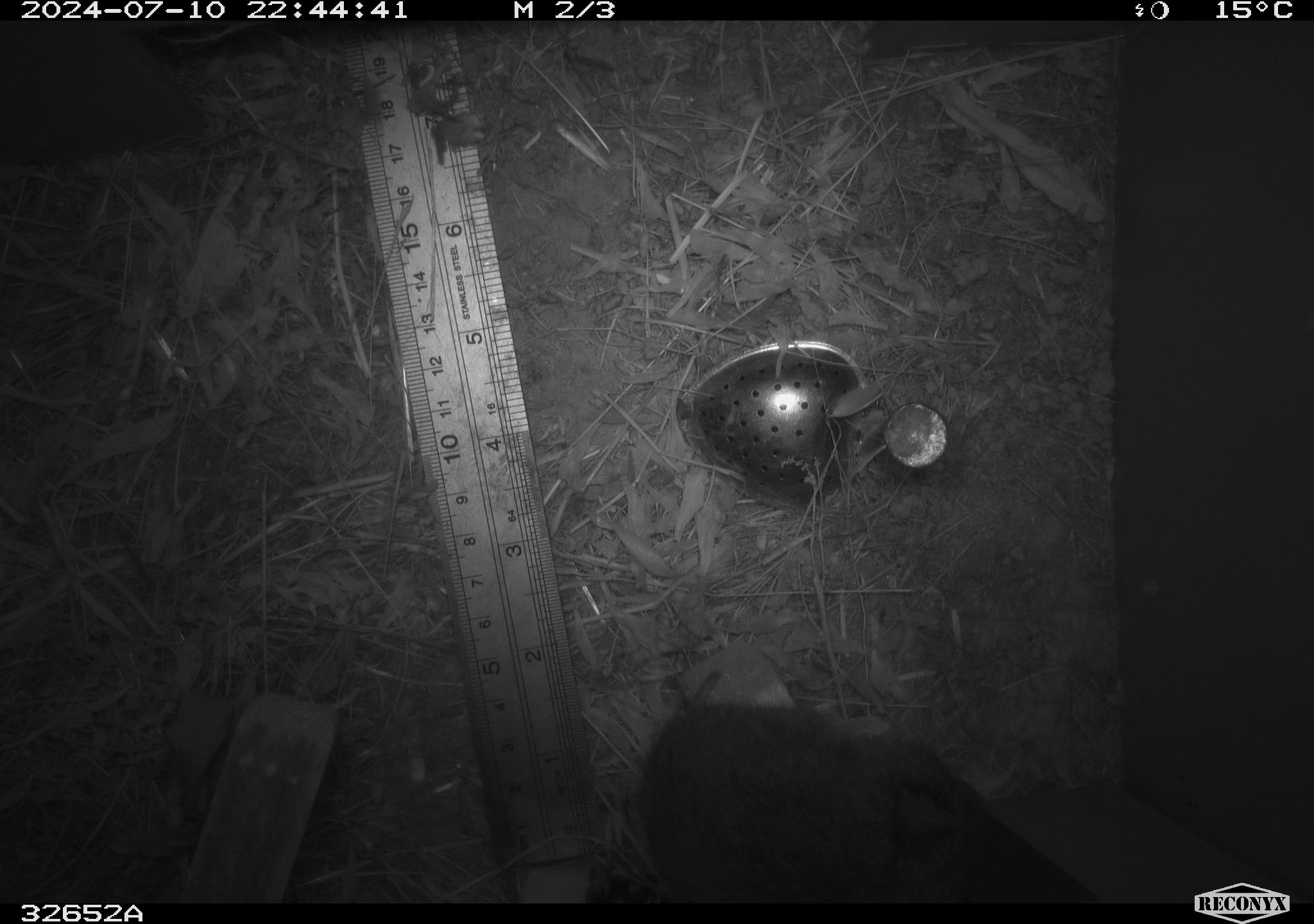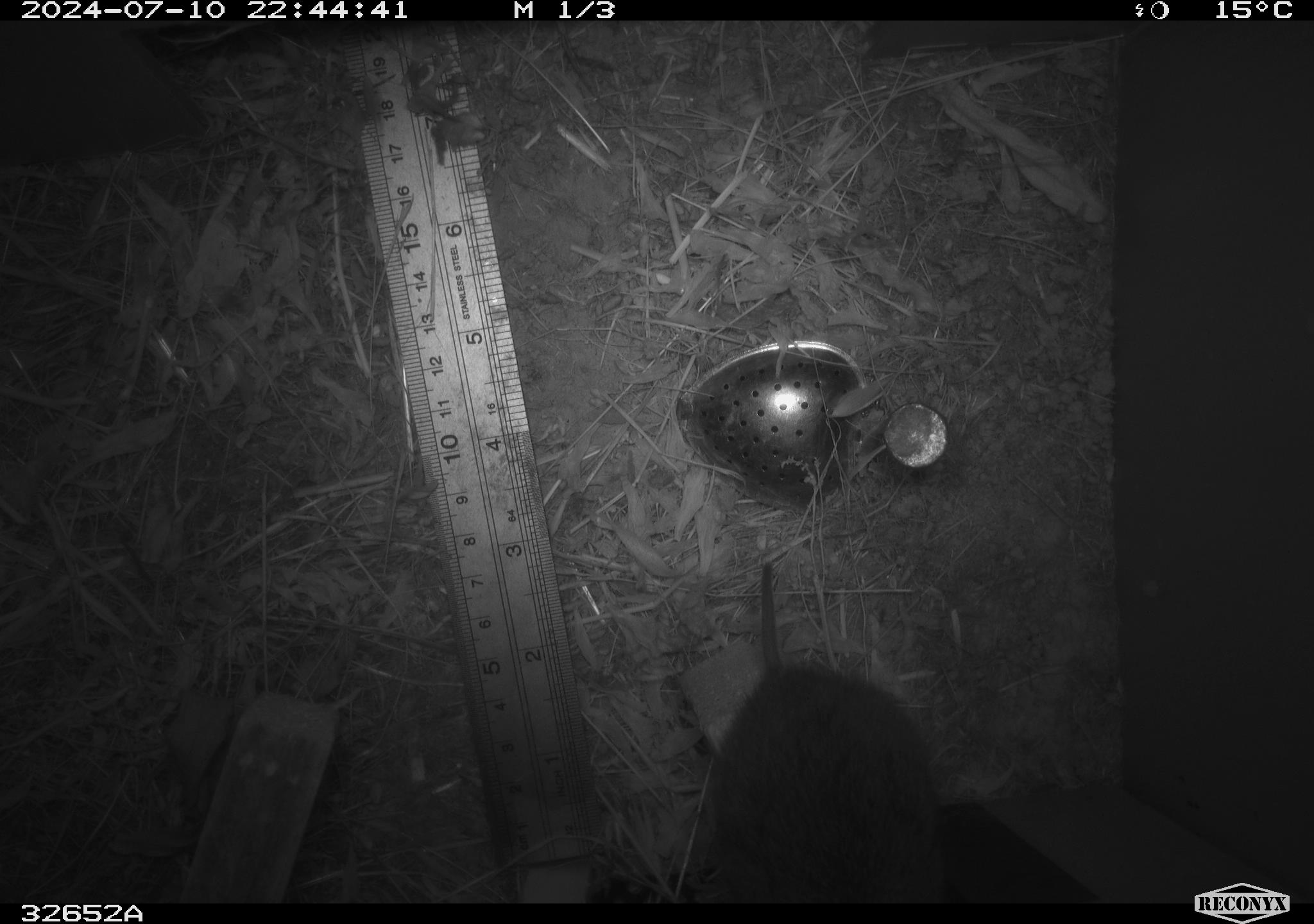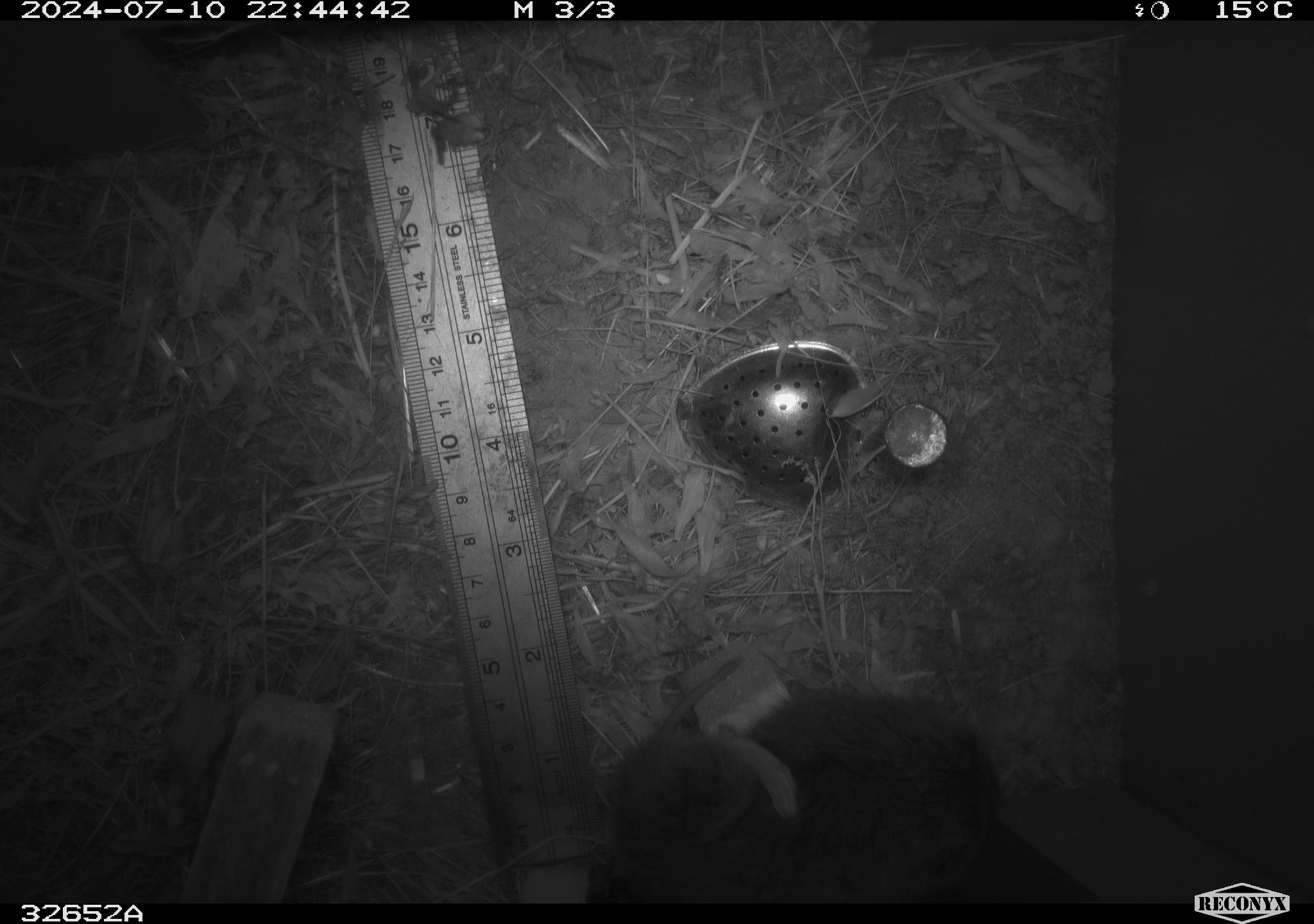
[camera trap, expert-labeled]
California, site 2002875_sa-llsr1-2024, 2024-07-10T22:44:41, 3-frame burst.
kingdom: Animalia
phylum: Chordata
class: Mammalia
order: Rodentia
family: Cricetidae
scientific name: Arvicolinae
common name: voles, lemmings, and muskrats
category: arvicolinae subfamily